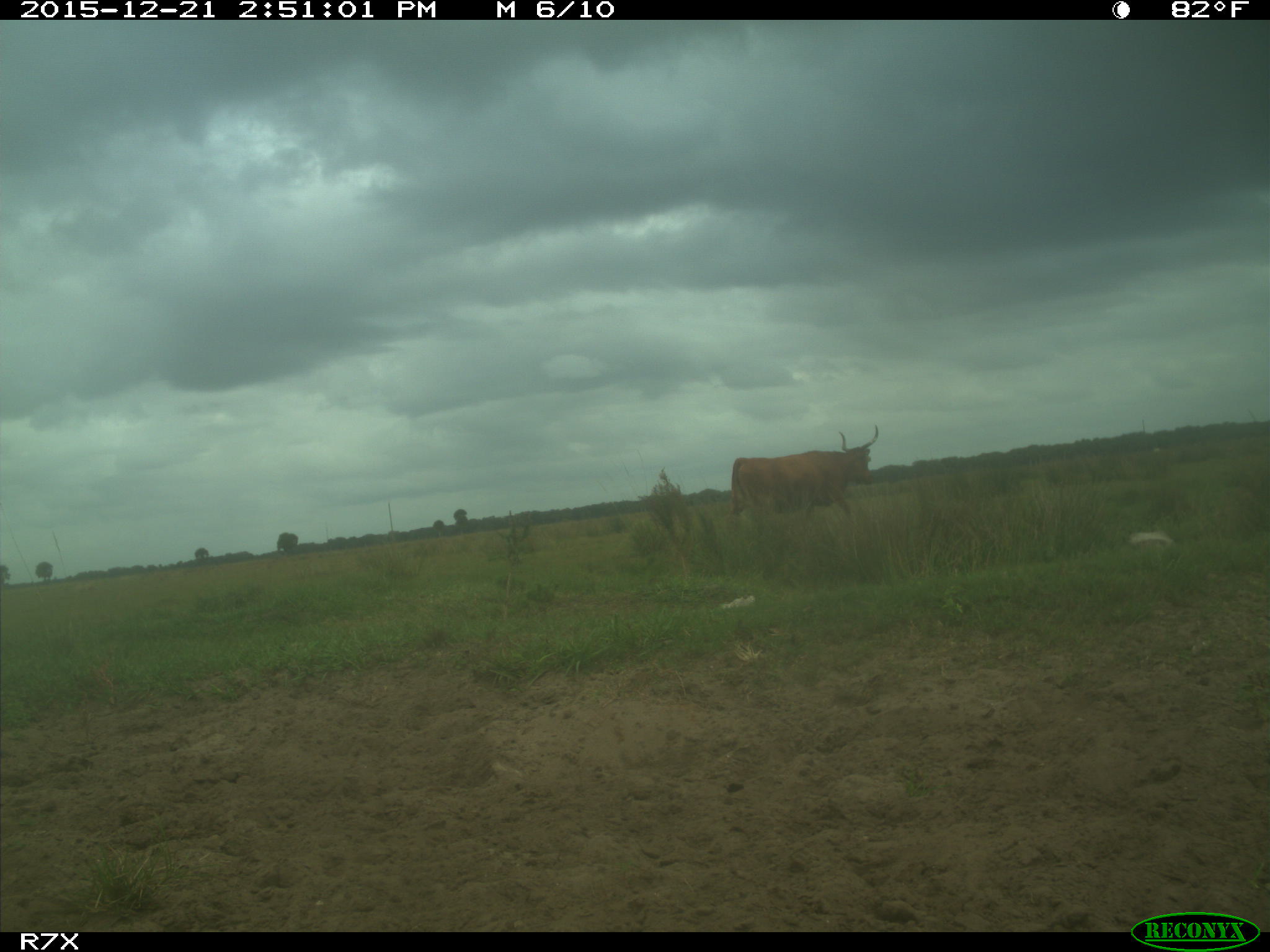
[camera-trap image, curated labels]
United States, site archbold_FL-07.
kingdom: Animalia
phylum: Chordata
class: Mammalia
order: Artiodactyla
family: Bovidae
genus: Bos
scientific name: Bos taurus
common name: domestic cow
Bos taurus (domestic cow).